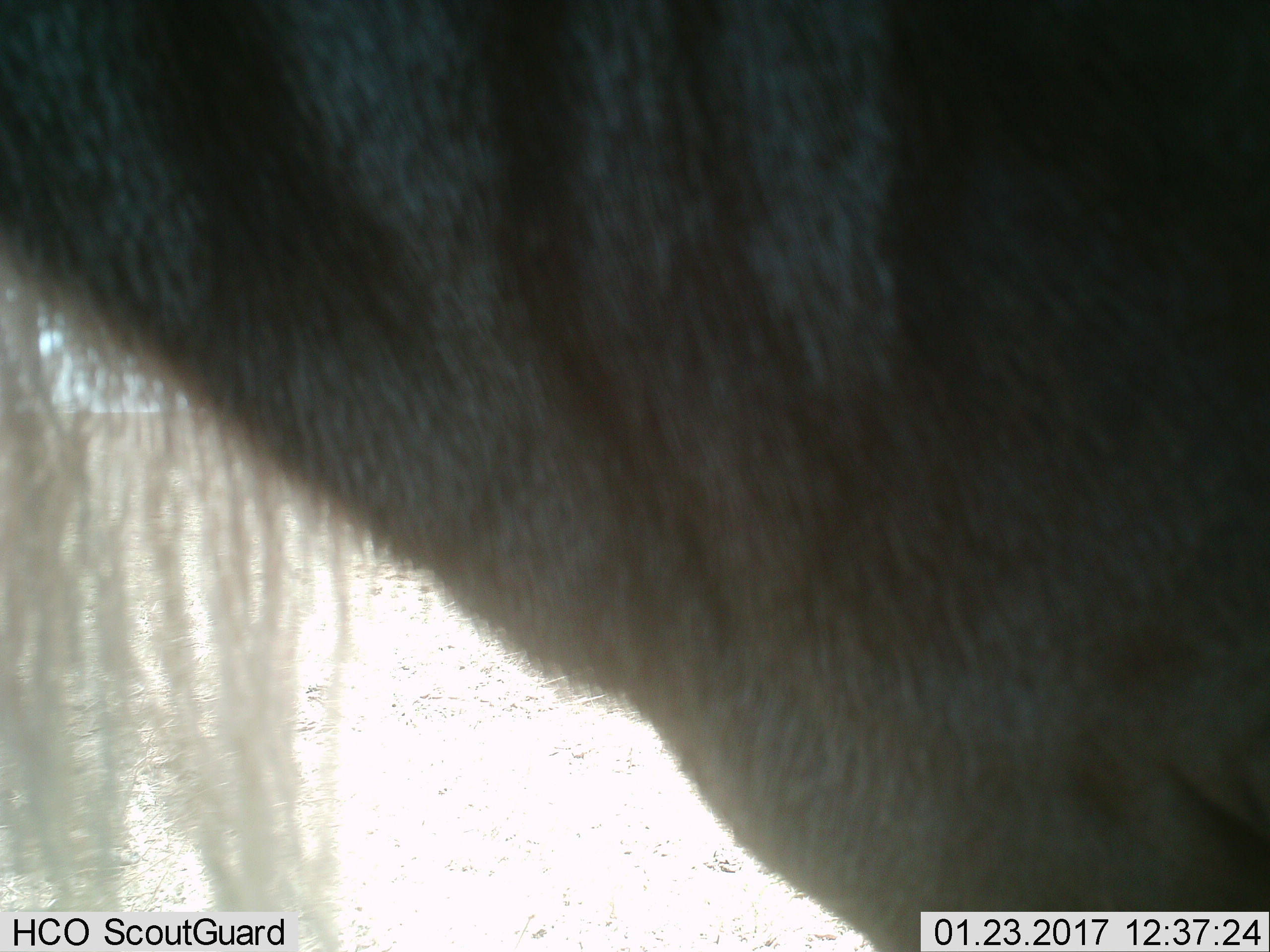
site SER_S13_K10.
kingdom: Animalia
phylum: Chordata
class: Mammalia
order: Artiodactyla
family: Bovidae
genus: Connochaetes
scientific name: Connochaetes taurinus taurinus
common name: blue wildebeest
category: wildebeestblue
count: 1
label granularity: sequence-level